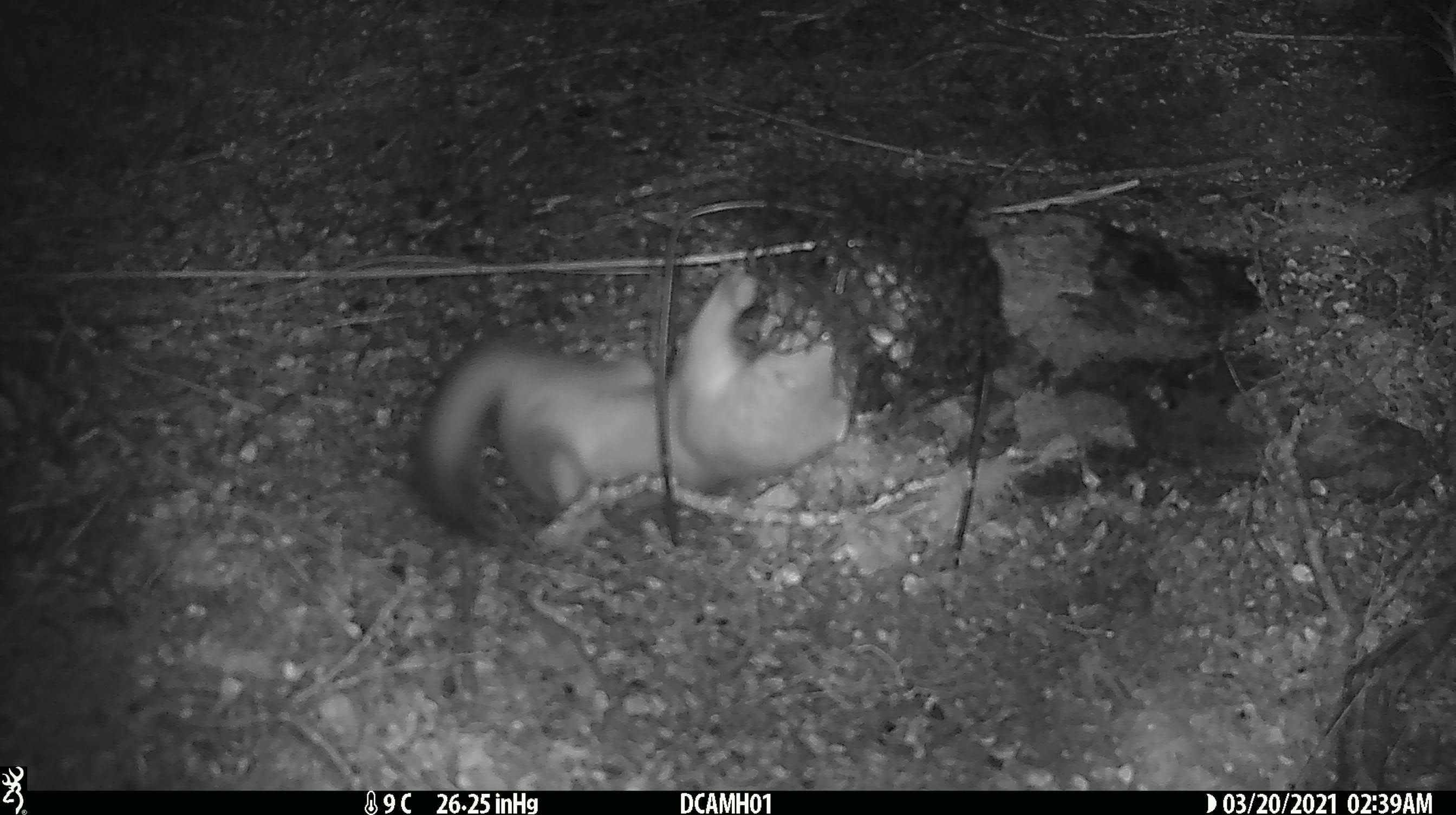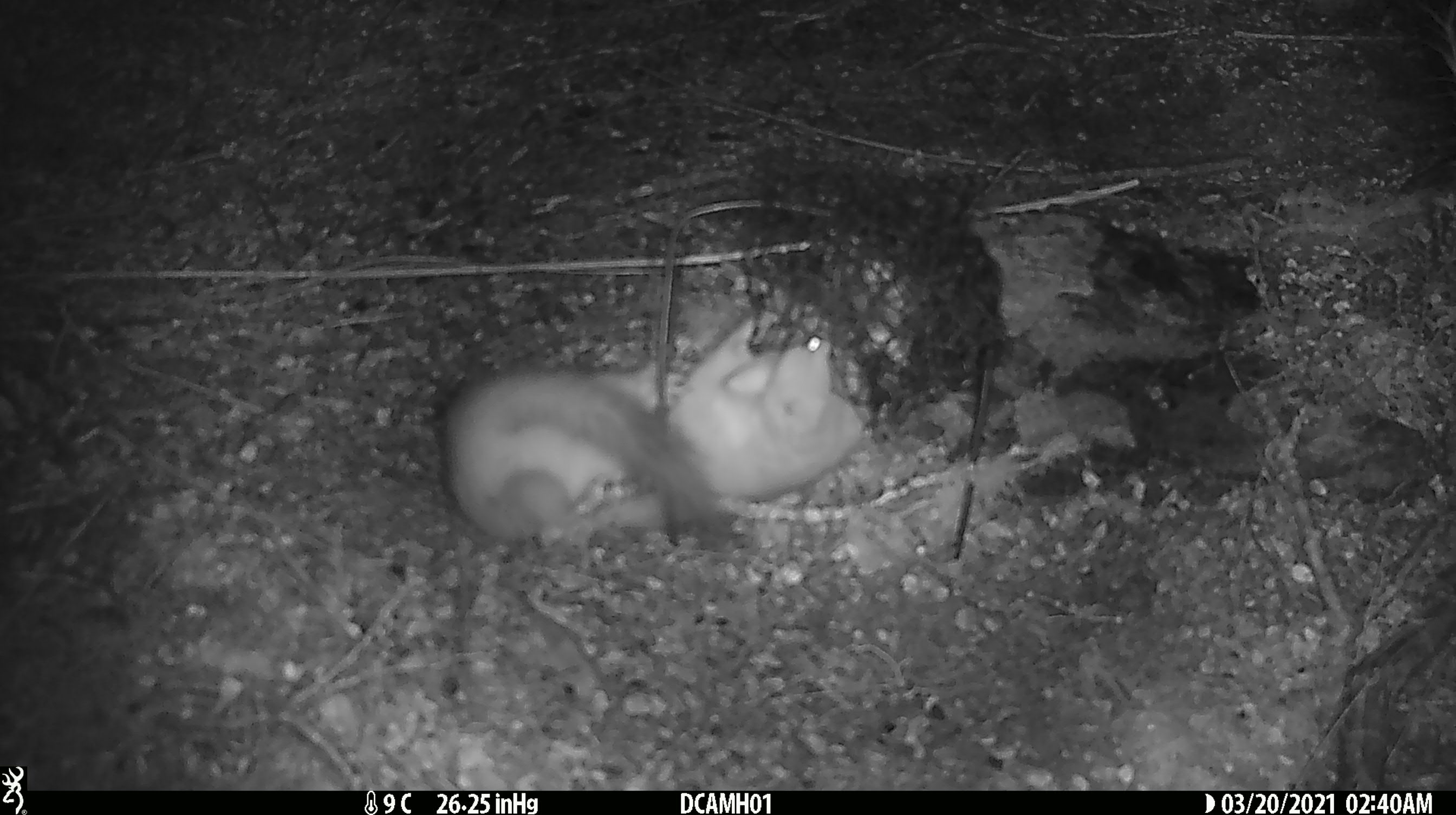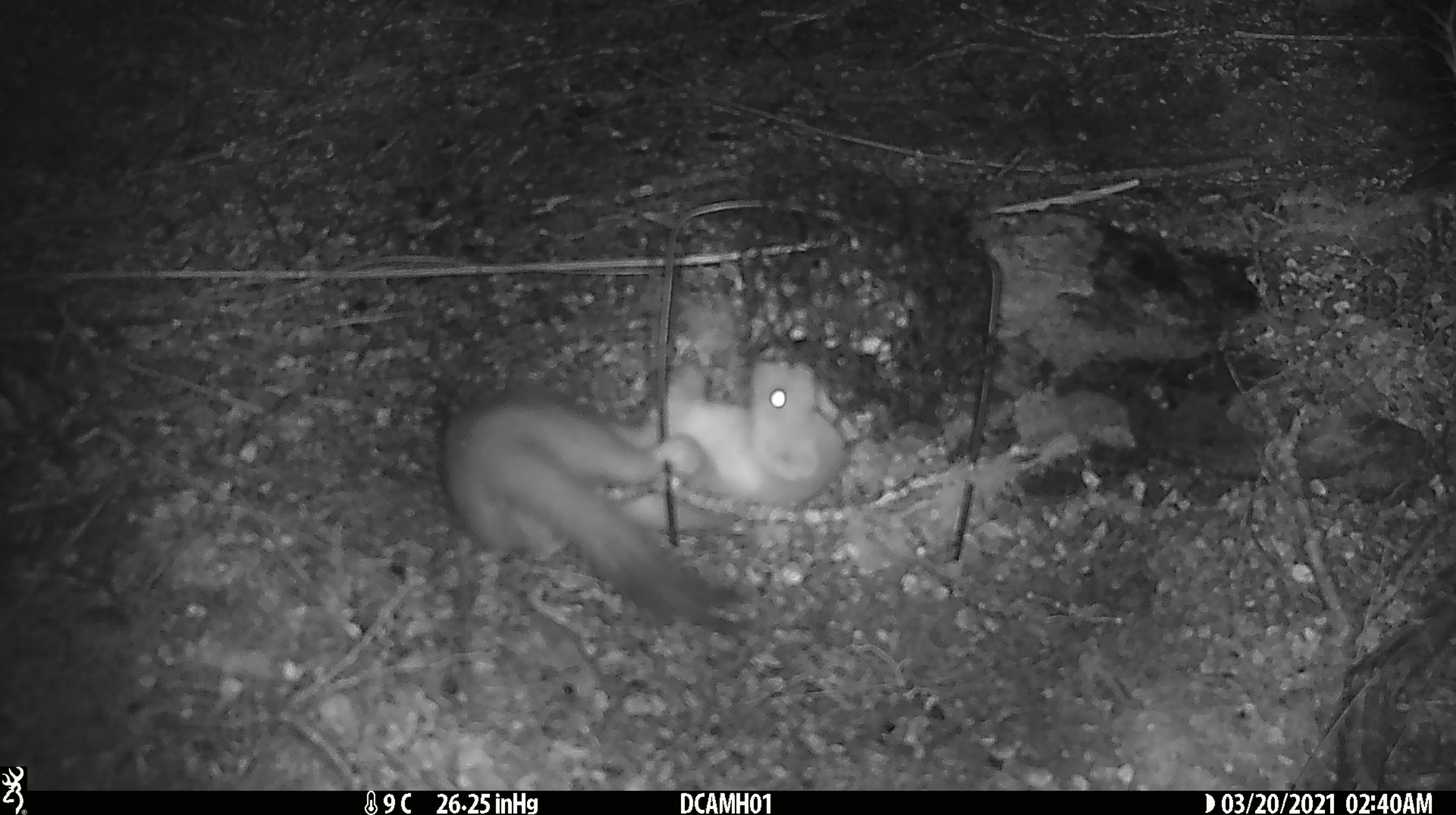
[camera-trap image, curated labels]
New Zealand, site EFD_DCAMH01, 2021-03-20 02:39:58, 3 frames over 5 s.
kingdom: Animalia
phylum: Chordata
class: Mammalia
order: Carnivora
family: Mustelidae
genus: Mustela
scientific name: Mustela erminea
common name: stoat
Stoat (Mustela erminea).